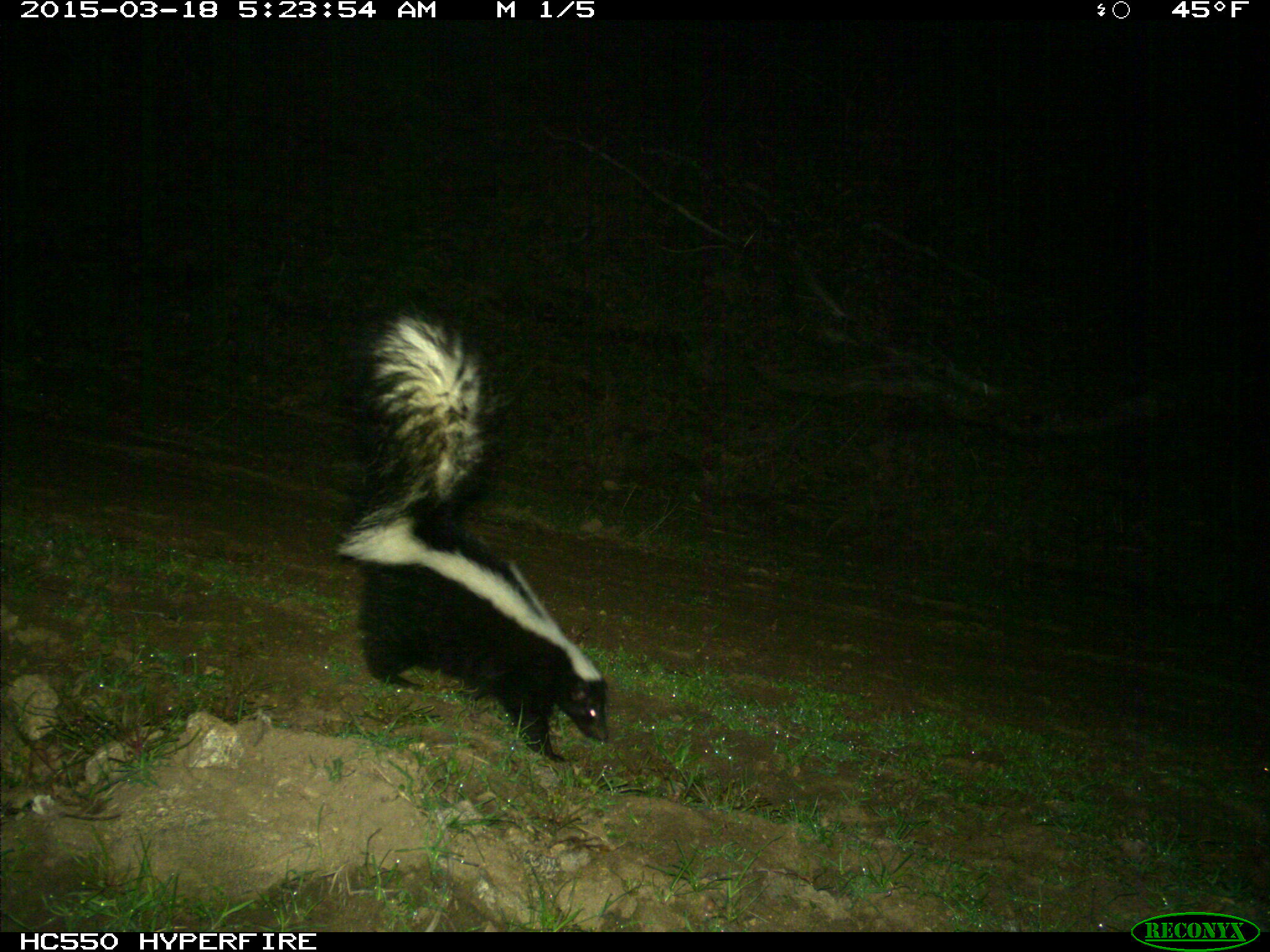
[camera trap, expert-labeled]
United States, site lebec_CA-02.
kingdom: Animalia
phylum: Chordata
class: Mammalia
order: Carnivora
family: Mephitidae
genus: Mephitis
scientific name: Mephitis mephitis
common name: striped skunk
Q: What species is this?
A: Mephitis mephitis (striped skunk).